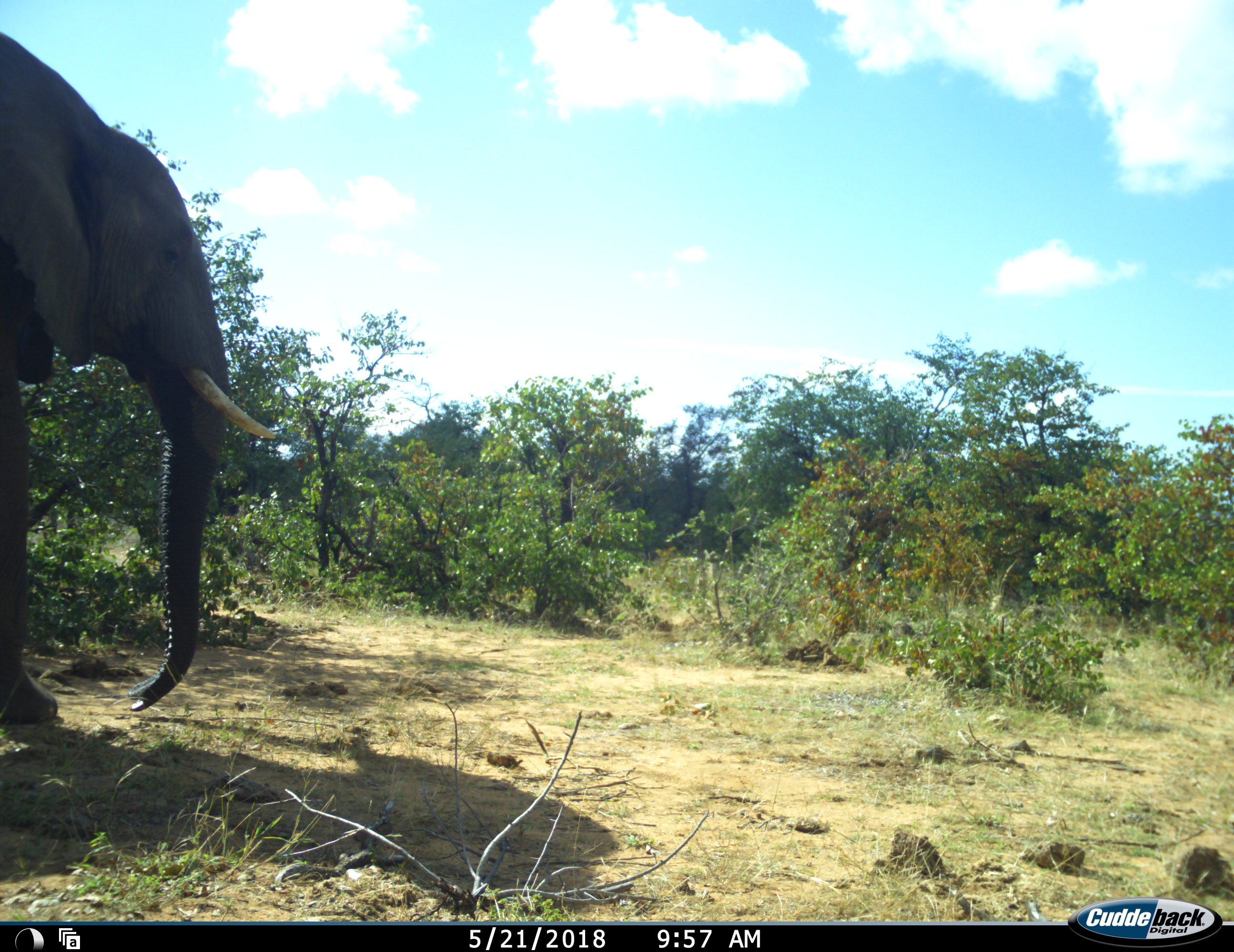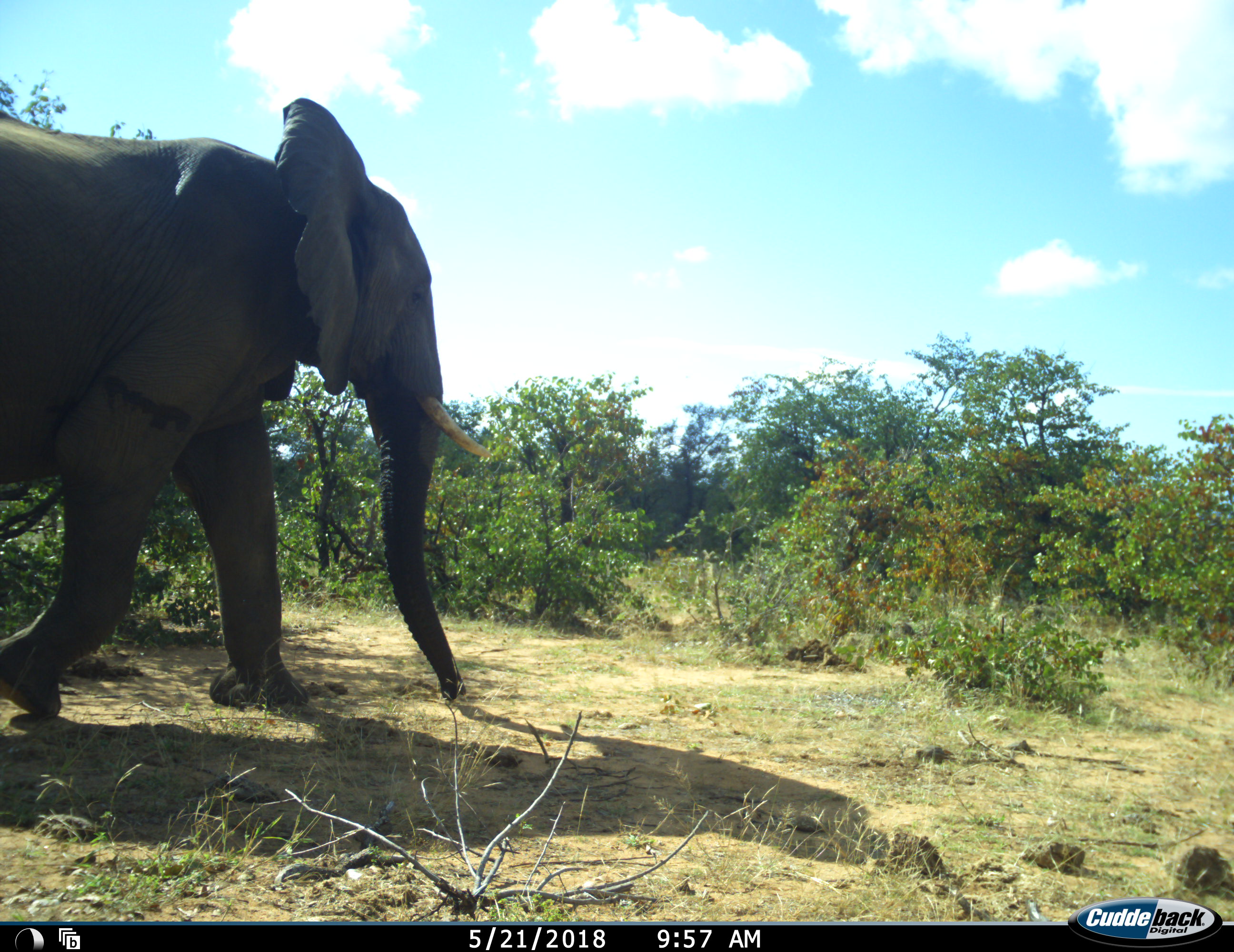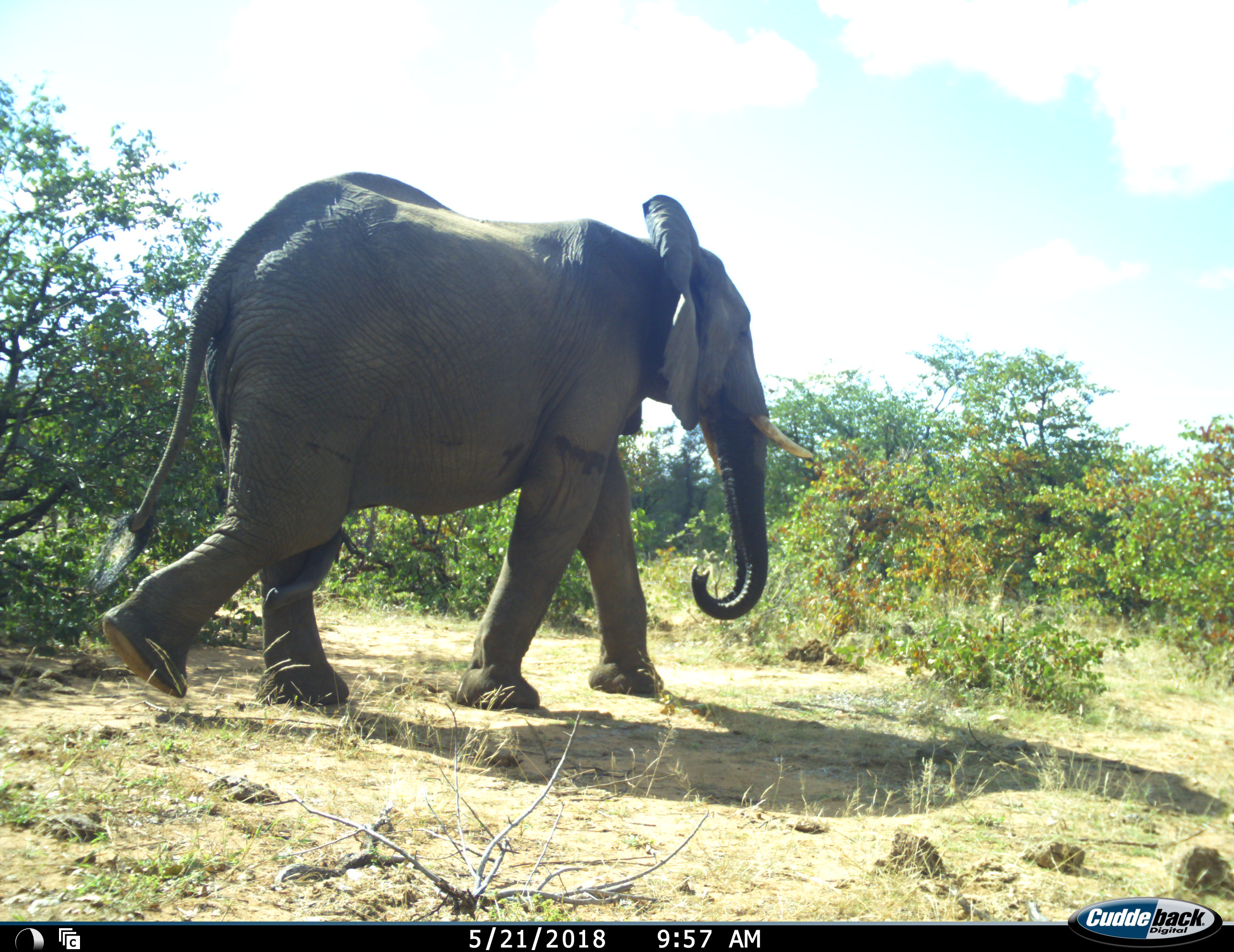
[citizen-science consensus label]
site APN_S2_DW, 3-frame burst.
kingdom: Animalia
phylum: Chordata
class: Mammalia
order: Proboscidea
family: Elephantidae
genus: Loxodonta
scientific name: Loxodonta africana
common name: african bush elephant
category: elephant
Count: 1.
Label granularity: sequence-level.